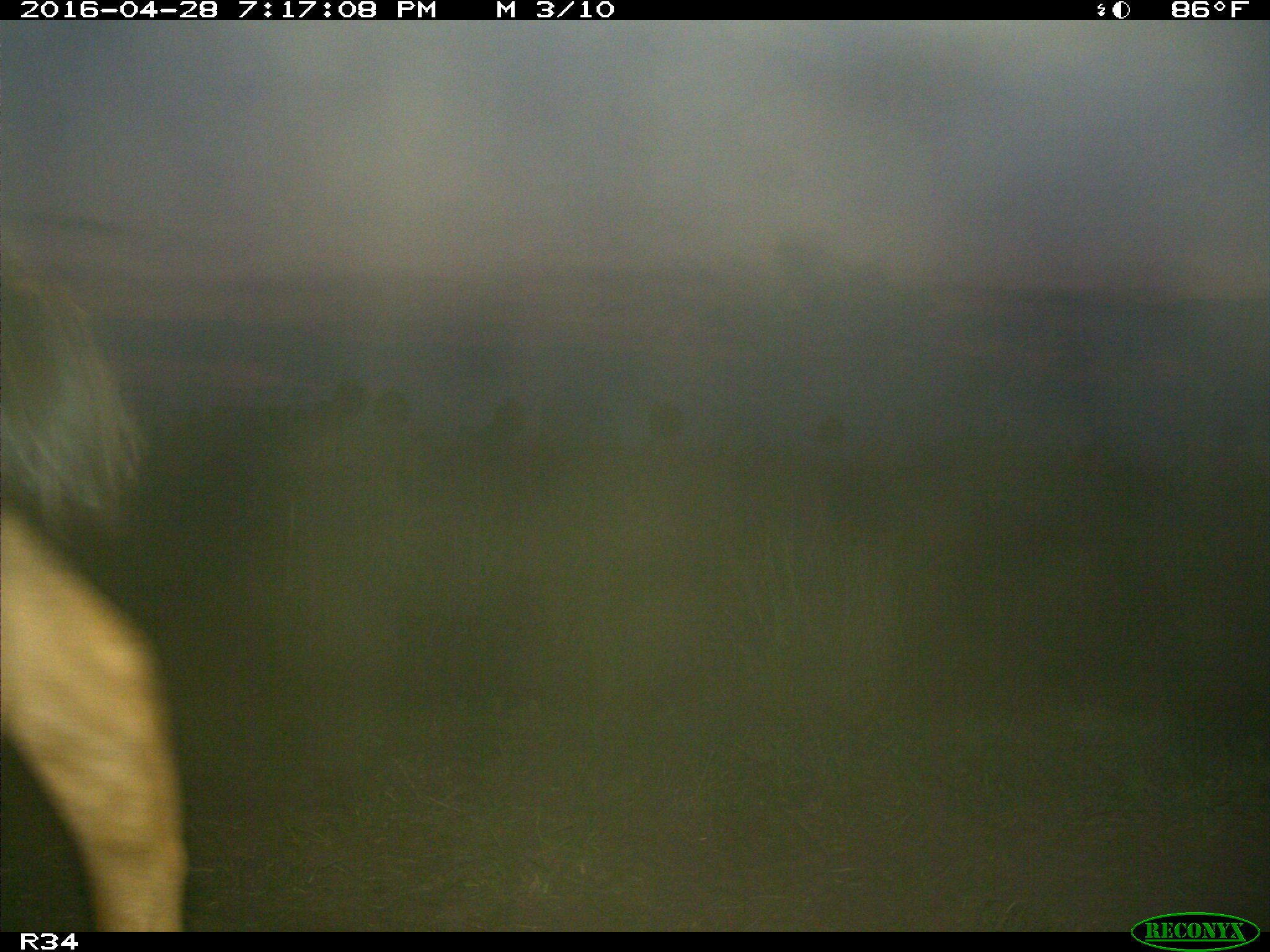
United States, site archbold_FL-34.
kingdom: Animalia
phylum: Chordata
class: Mammalia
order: Artiodactyla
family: Bovidae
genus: Bos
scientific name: Bos taurus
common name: domestic cow